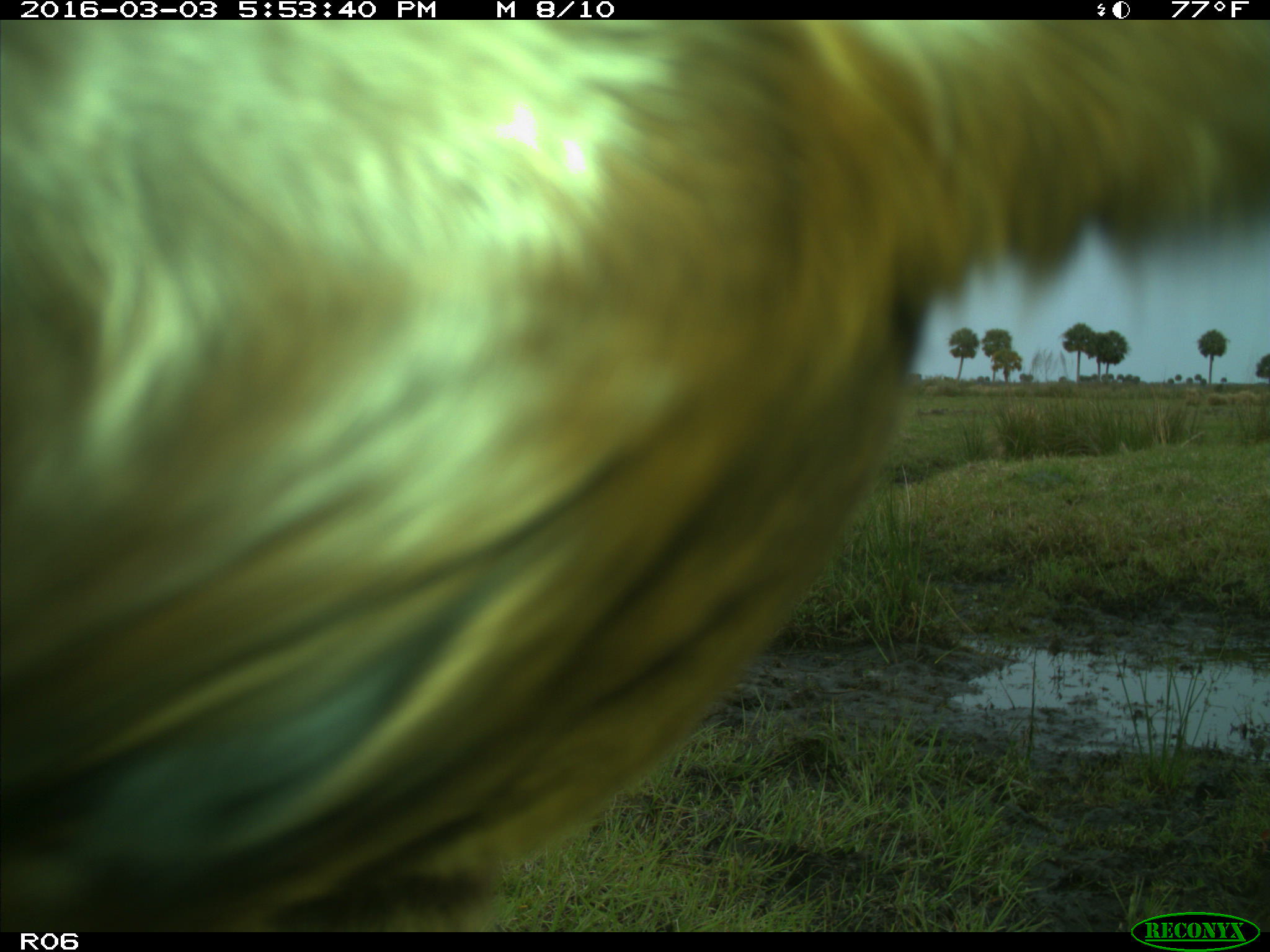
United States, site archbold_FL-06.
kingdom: Animalia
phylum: Chordata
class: Mammalia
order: Artiodactyla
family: Bovidae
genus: Bos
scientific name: Bos taurus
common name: domestic cow